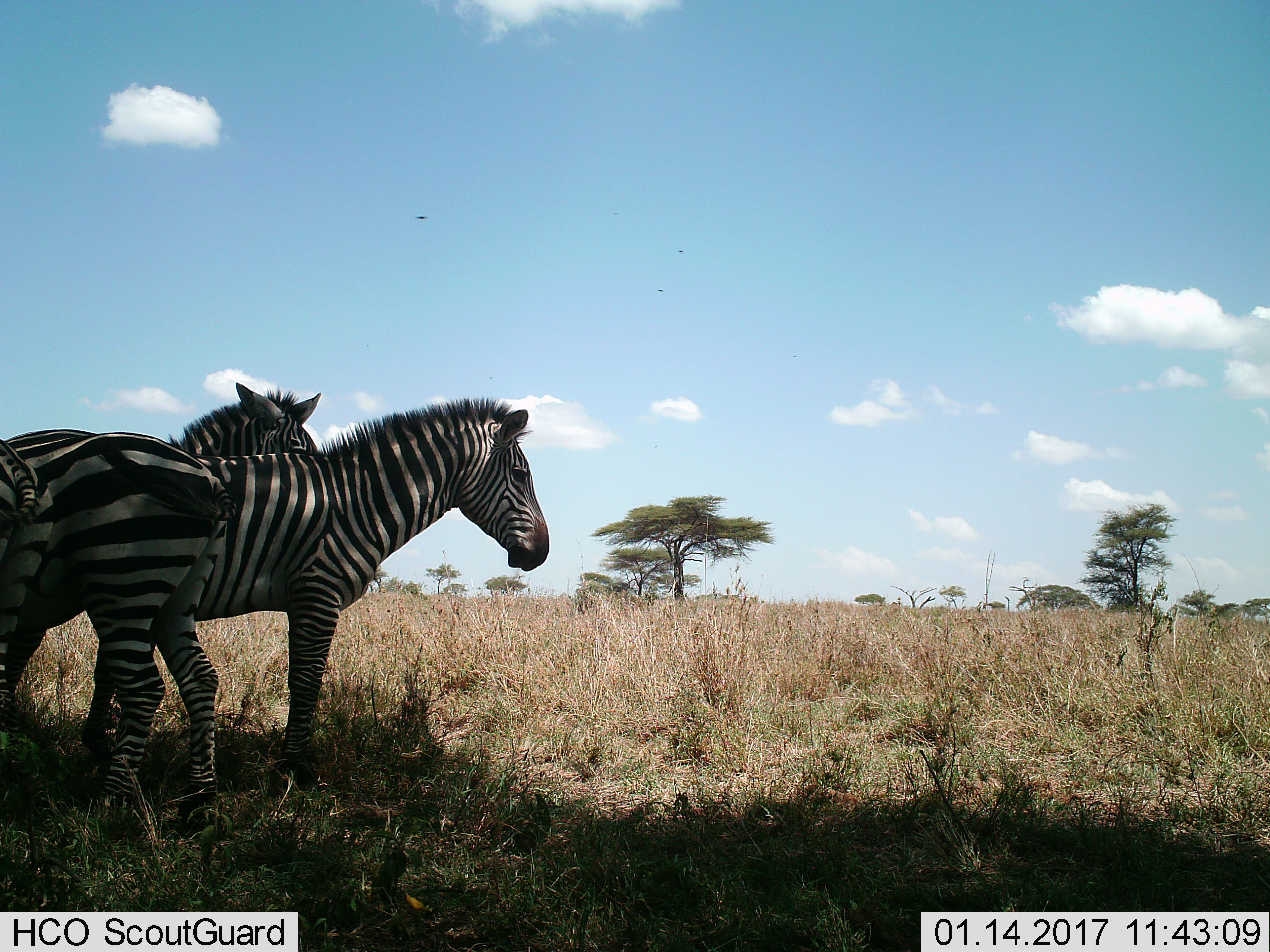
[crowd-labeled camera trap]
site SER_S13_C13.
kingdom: Animalia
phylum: Chordata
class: Mammalia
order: Perissodactyla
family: Equidae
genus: Equus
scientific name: Equus quagga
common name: plains zebra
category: zebraplains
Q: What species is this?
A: Zebraplains (plains zebra) (Equus quagga).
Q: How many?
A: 3.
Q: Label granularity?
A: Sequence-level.